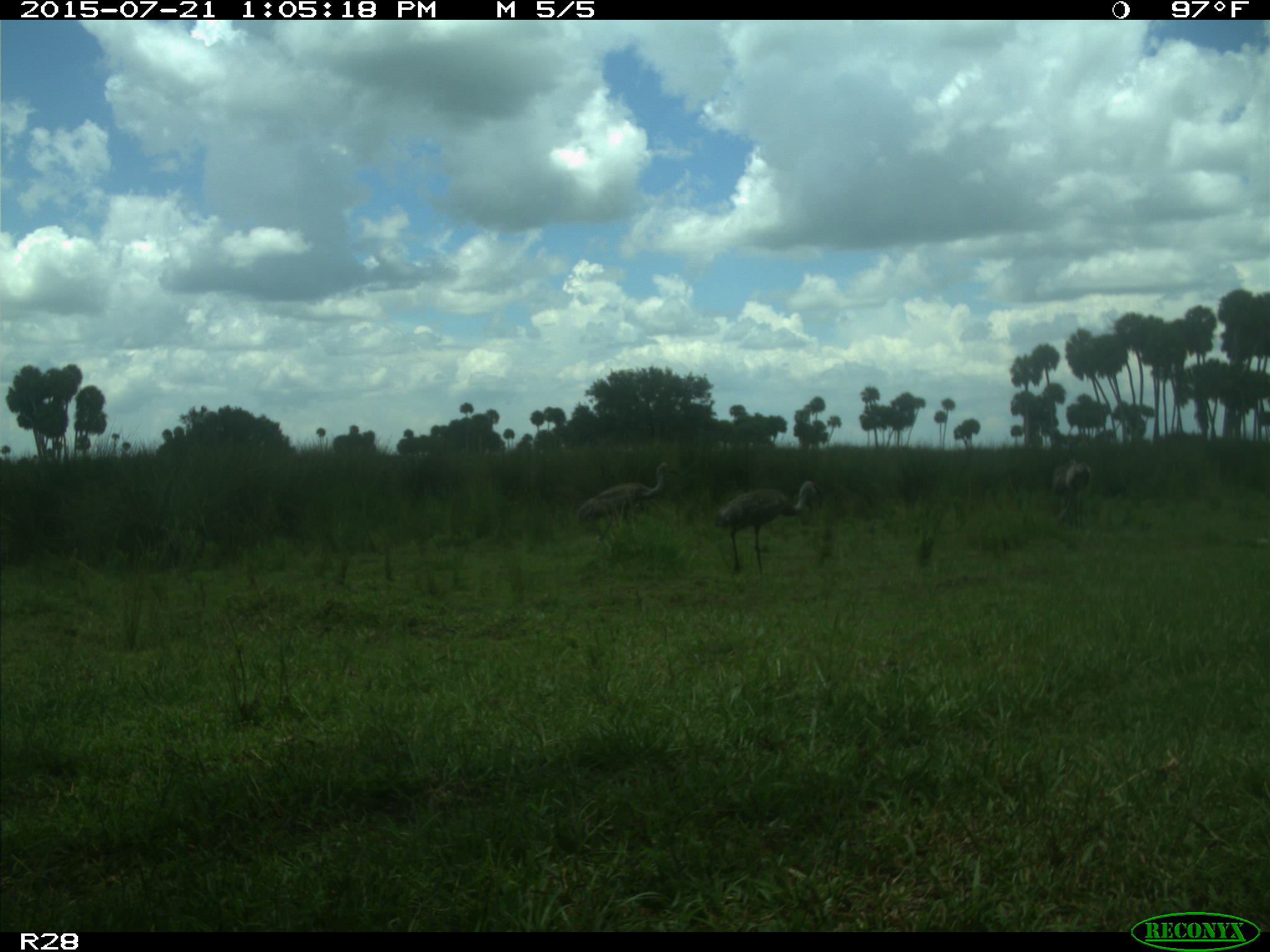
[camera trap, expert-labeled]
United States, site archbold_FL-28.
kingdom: Animalia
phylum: Chordata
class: Aves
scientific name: Aves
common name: birds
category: unidentified bird